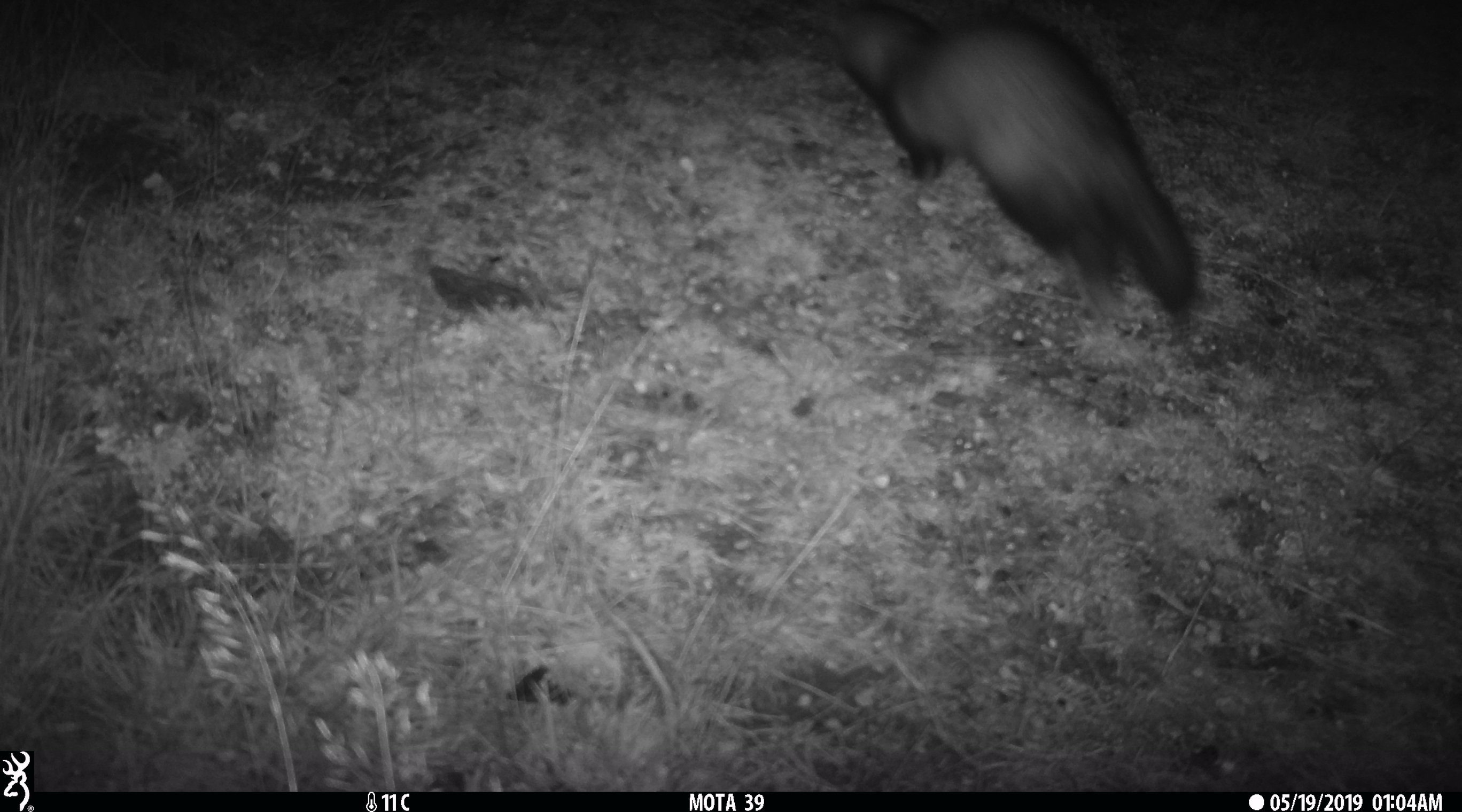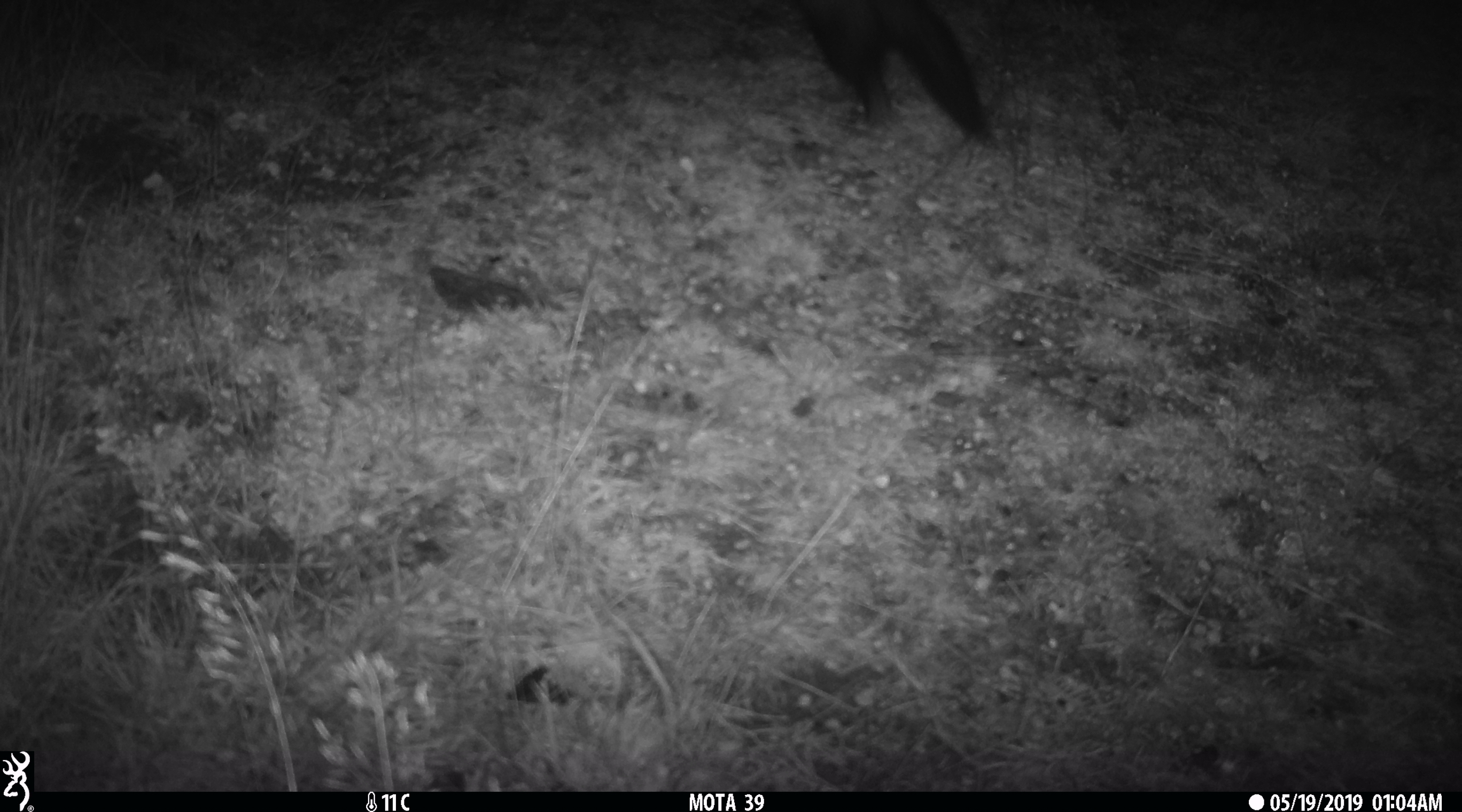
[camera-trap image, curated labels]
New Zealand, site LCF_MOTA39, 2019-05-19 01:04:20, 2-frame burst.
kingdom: Animalia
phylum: Chordata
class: Mammalia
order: Carnivora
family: Mustelidae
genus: Mustela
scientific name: Mustela furo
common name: ferret